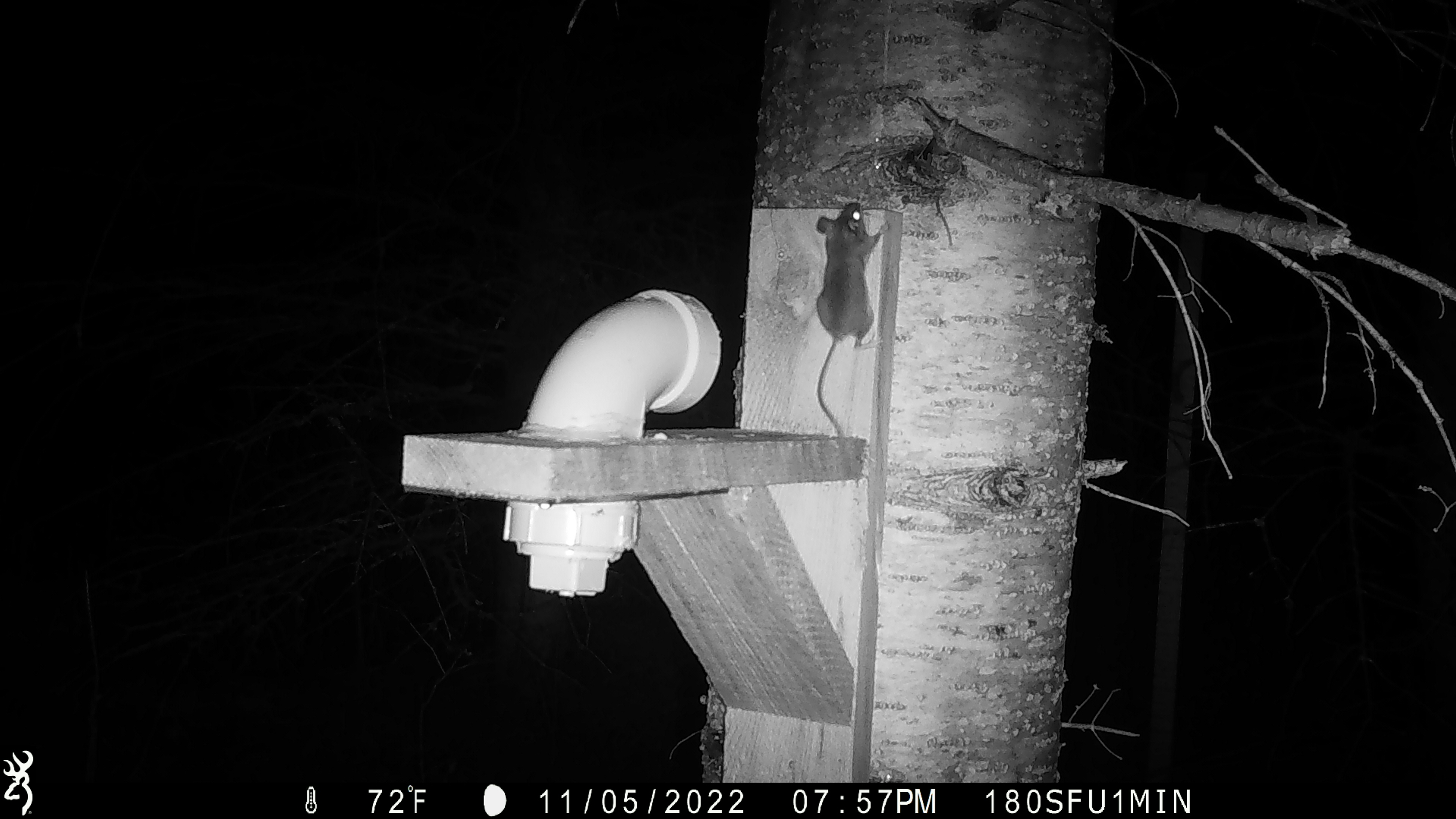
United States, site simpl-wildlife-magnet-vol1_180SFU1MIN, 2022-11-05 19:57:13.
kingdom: Animalia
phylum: Chordata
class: Mammalia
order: Rodentia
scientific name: Rodentia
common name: mouse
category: mouse sp.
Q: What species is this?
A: Mouse sp. (mouse) (Rodentia).